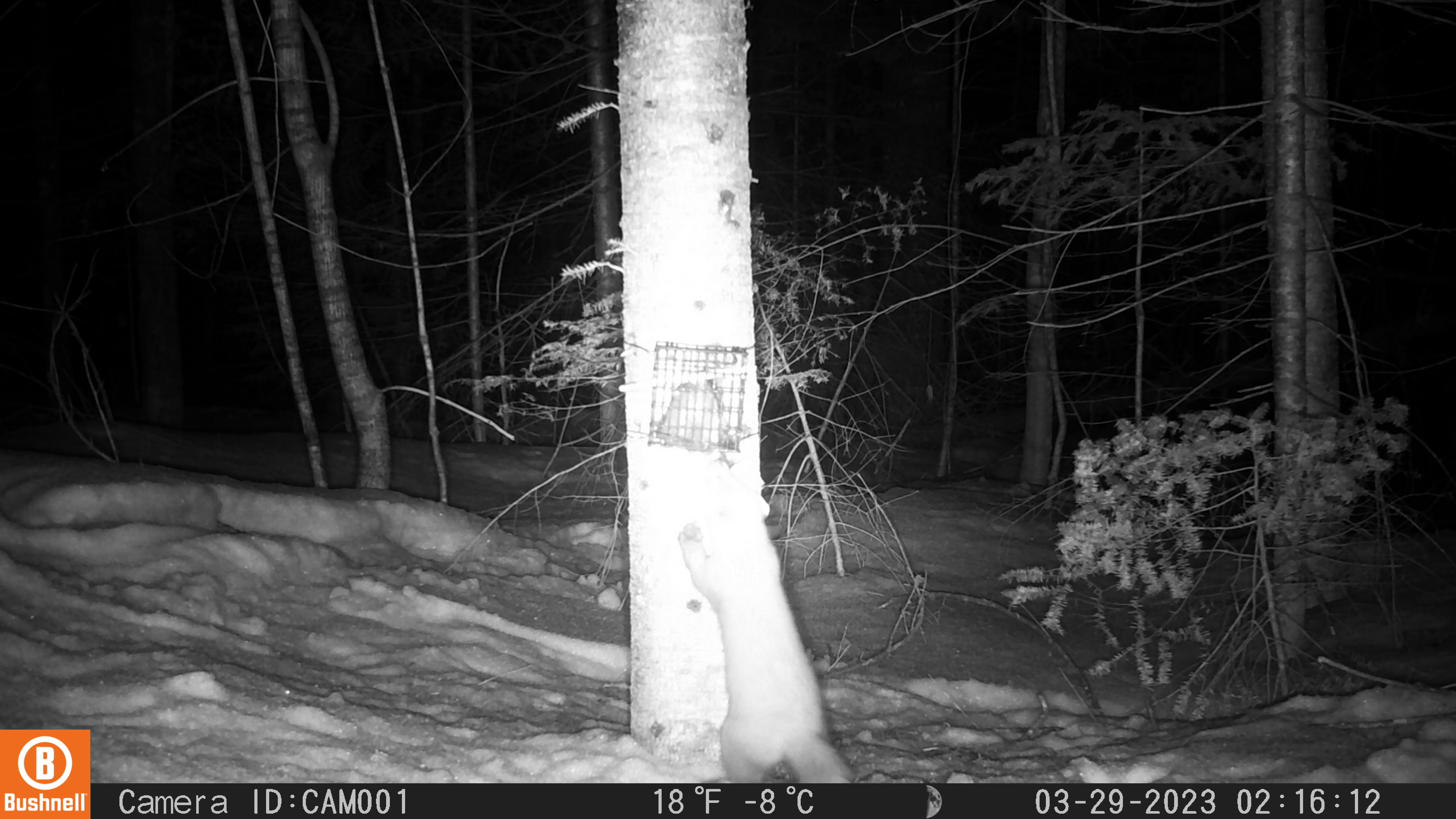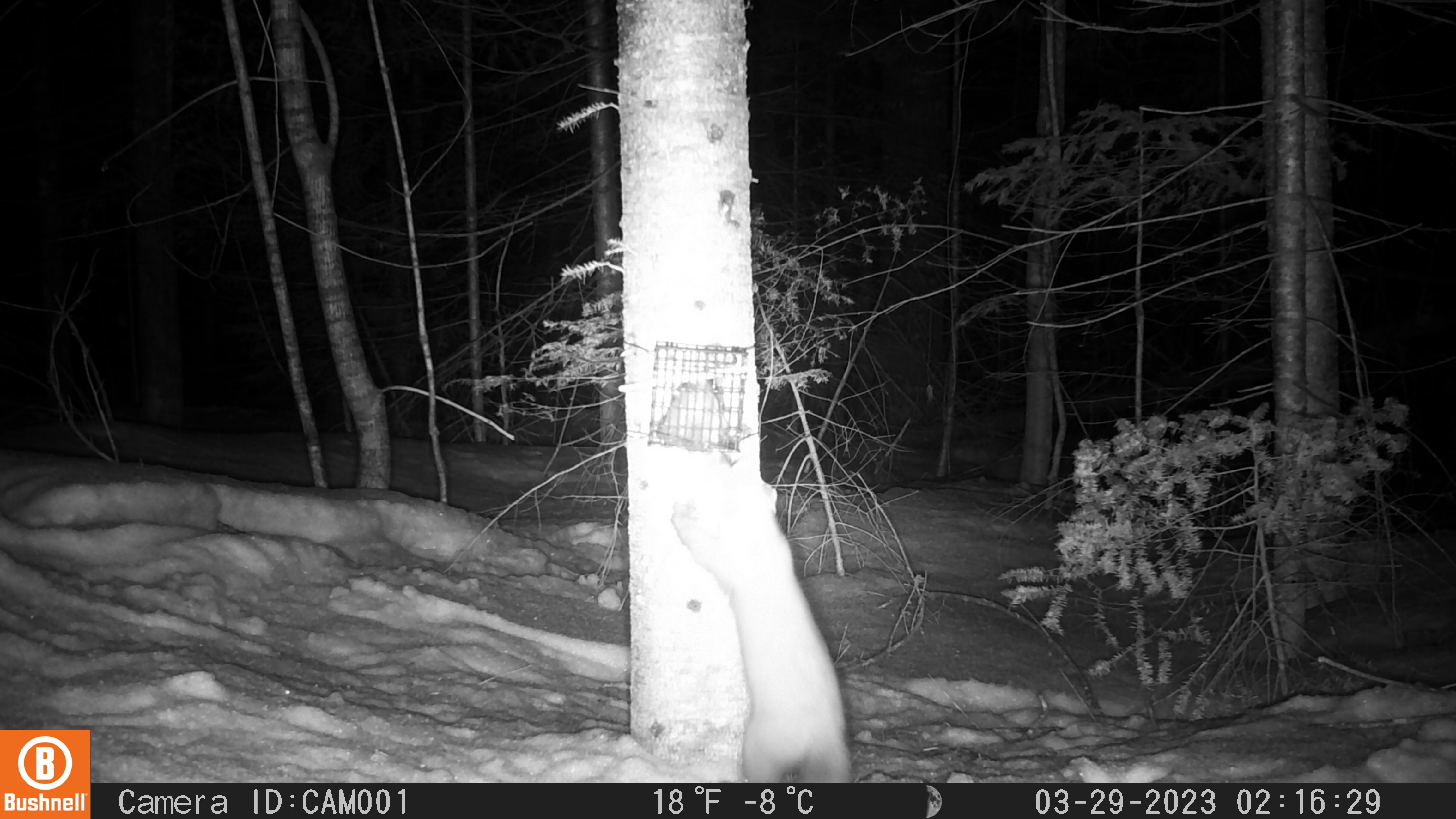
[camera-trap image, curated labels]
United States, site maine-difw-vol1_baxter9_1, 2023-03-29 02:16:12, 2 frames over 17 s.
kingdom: Animalia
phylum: Chordata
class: Mammalia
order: Carnivora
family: Mustelidae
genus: Martes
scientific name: Martes americana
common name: american marten